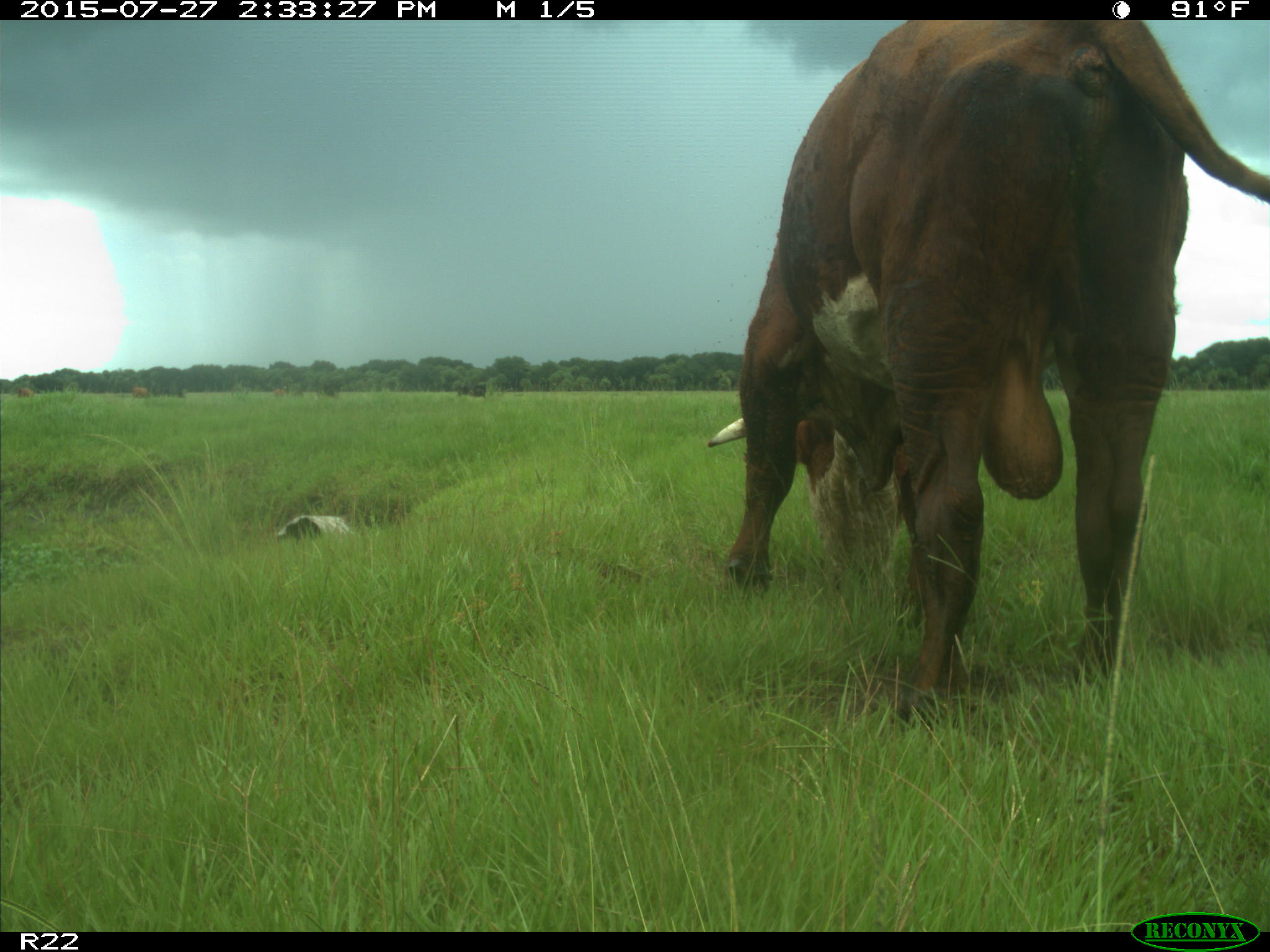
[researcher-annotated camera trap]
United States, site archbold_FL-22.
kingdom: Animalia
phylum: Chordata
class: Mammalia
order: Artiodactyla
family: Bovidae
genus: Bos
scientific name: Bos taurus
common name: domestic cow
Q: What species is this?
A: Bos taurus (domestic cow).